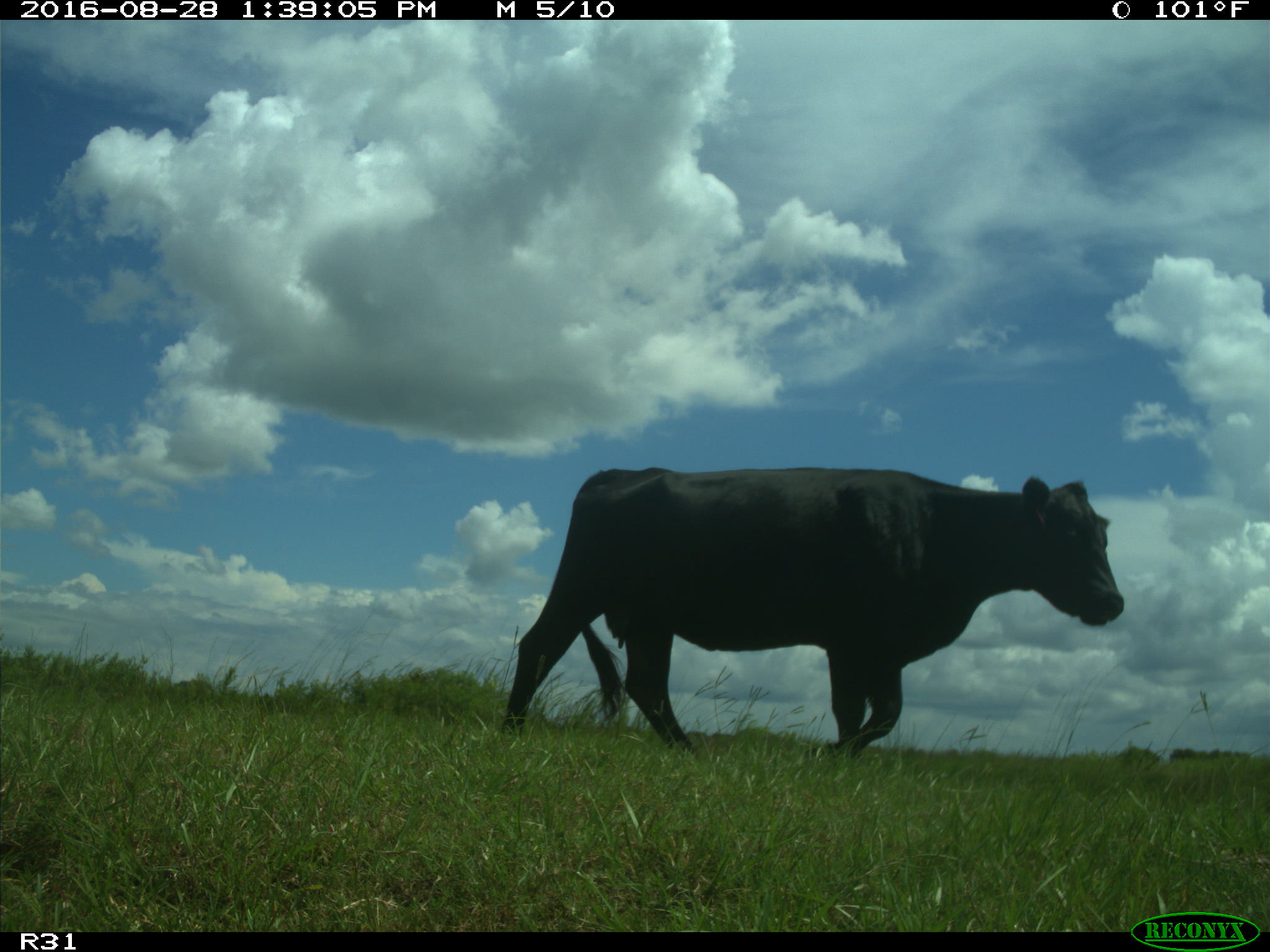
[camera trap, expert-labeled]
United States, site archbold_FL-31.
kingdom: Animalia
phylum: Chordata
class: Mammalia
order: Artiodactyla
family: Bovidae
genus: Bos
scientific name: Bos taurus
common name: domestic cow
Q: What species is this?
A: Bos taurus (domestic cow).